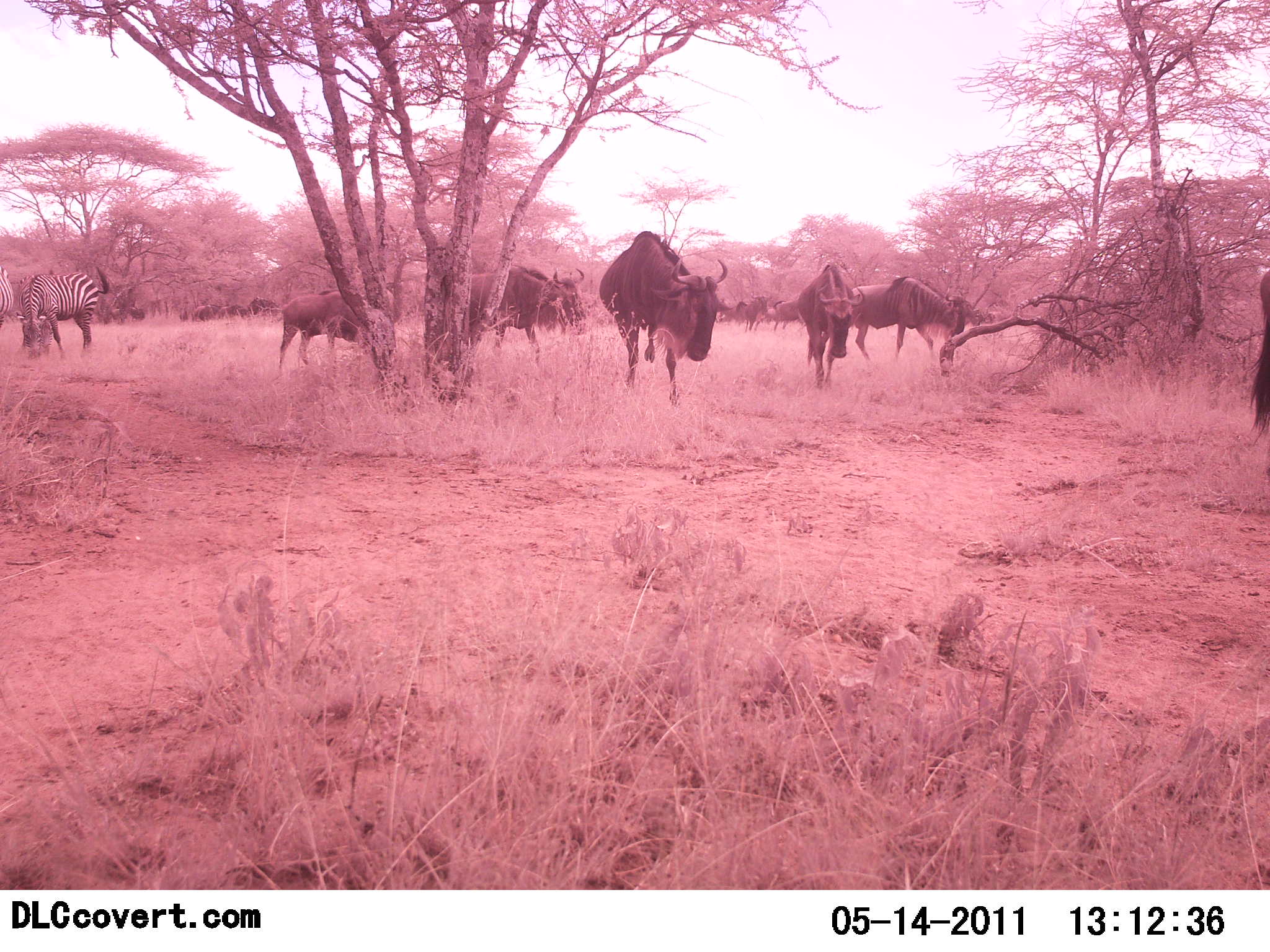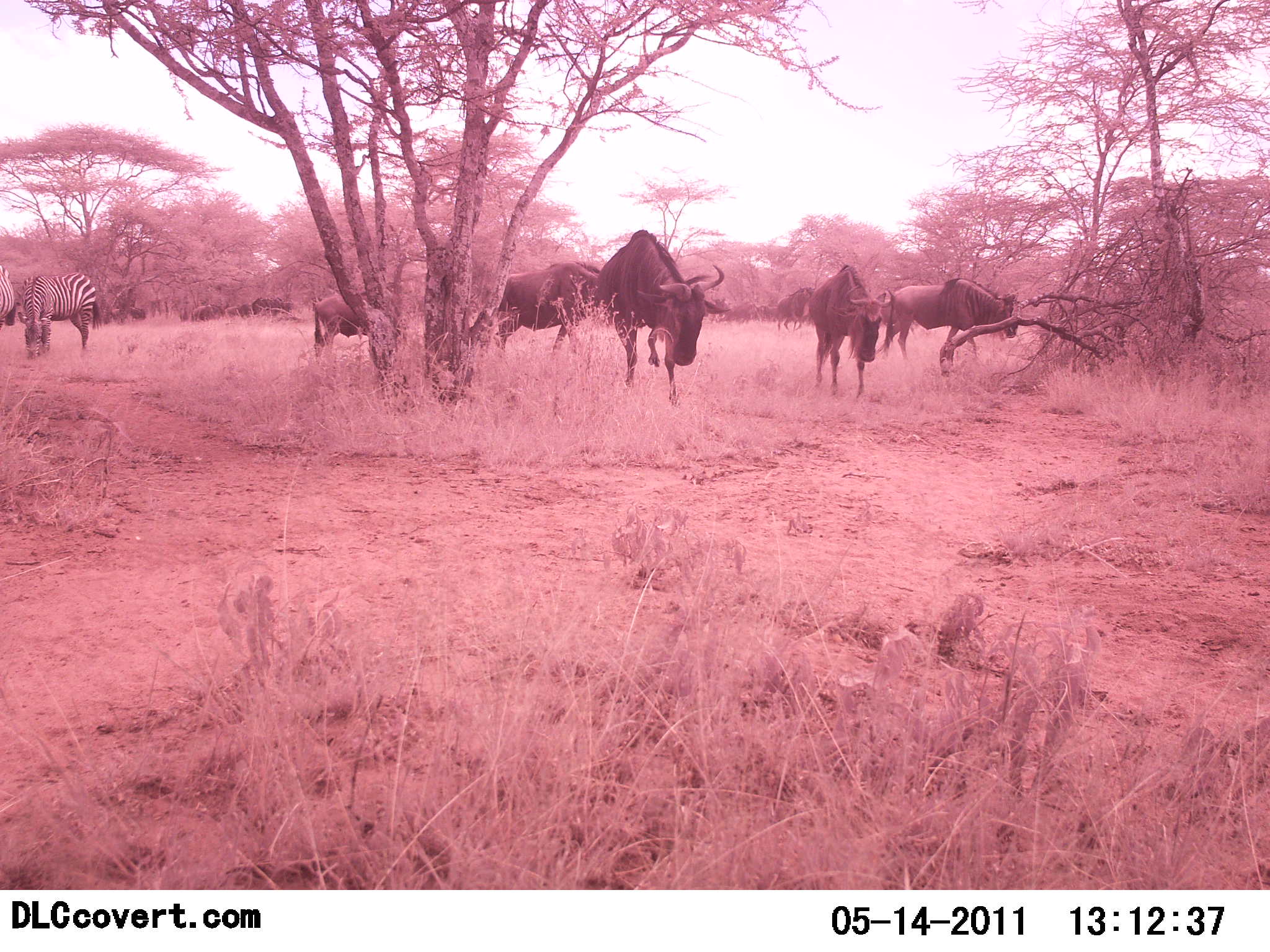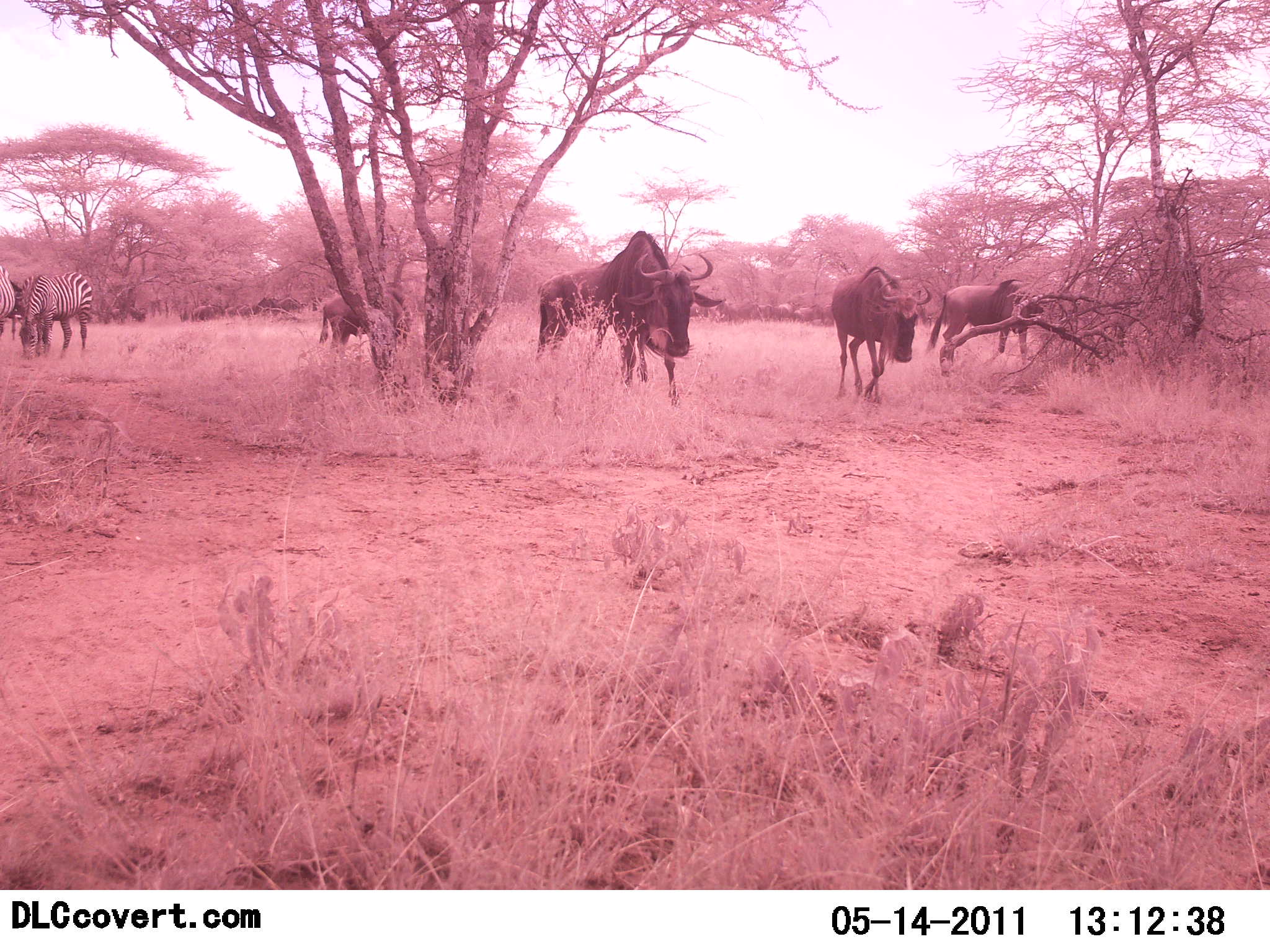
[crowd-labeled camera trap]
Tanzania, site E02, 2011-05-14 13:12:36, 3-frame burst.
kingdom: Animalia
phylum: Chordata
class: Mammalia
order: Artiodactyla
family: Bovidae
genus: Connochaetes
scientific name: Connochaetes taurinus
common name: blue wildebeest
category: wildebeest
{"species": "wildebeest (blue wildebeest) (Connochaetes taurinus)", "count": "6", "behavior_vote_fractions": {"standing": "30%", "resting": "0%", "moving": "90%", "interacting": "0%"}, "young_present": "0%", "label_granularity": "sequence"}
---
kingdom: Animalia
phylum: Chordata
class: Mammalia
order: Perissodactyla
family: Equidae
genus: Equus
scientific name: Equus quagga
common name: plains zebra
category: zebra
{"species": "zebra (plains zebra) (Equus quagga)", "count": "2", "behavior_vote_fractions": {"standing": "20%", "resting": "0%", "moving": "0%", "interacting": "0%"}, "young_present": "0%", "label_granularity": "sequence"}